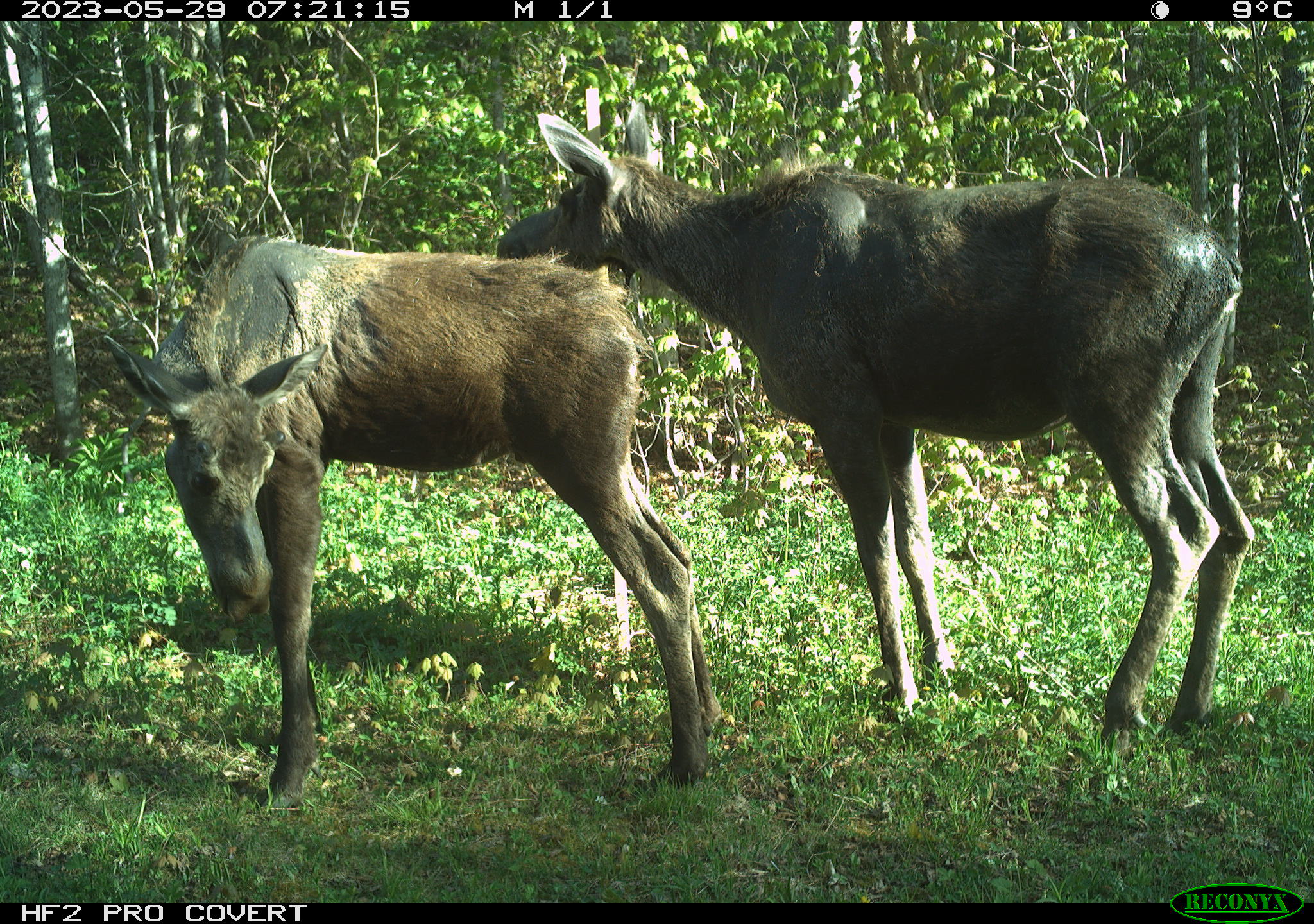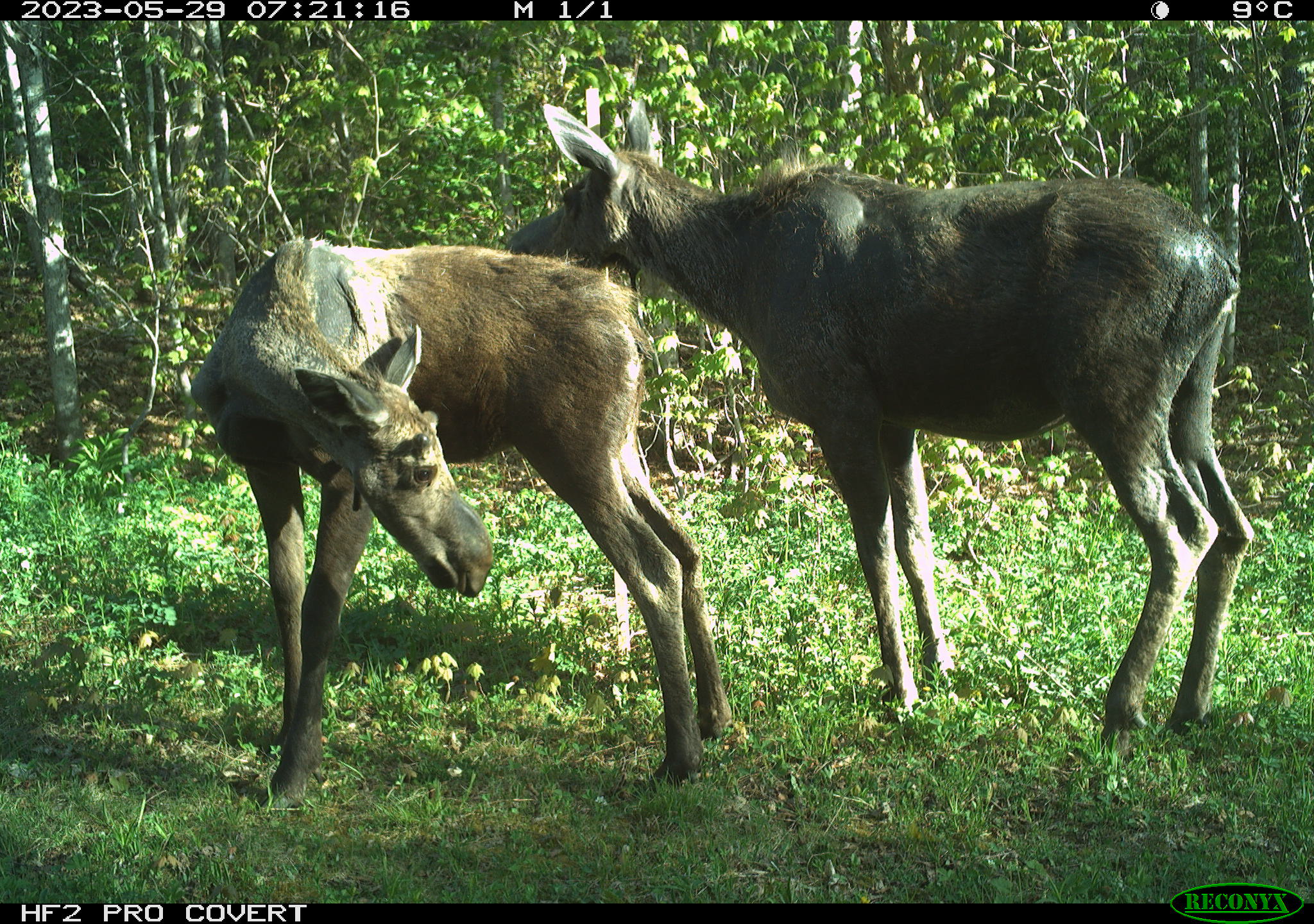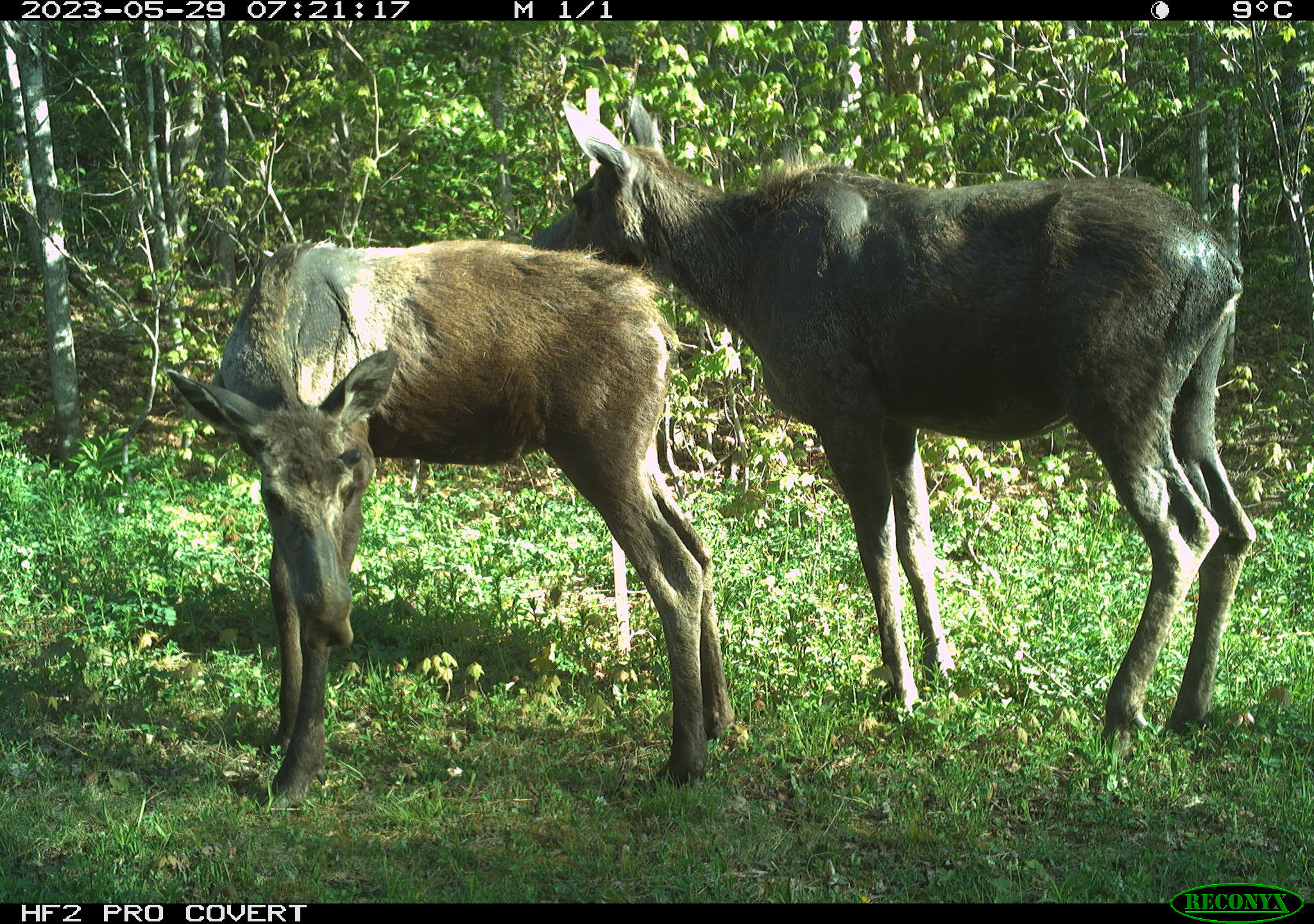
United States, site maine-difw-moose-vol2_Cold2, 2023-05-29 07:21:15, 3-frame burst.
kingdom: Animalia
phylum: Chordata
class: Mammalia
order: Artiodactyla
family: Cervidae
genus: Alces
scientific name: Alces alces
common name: moose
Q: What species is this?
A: Moose (Alces alces).